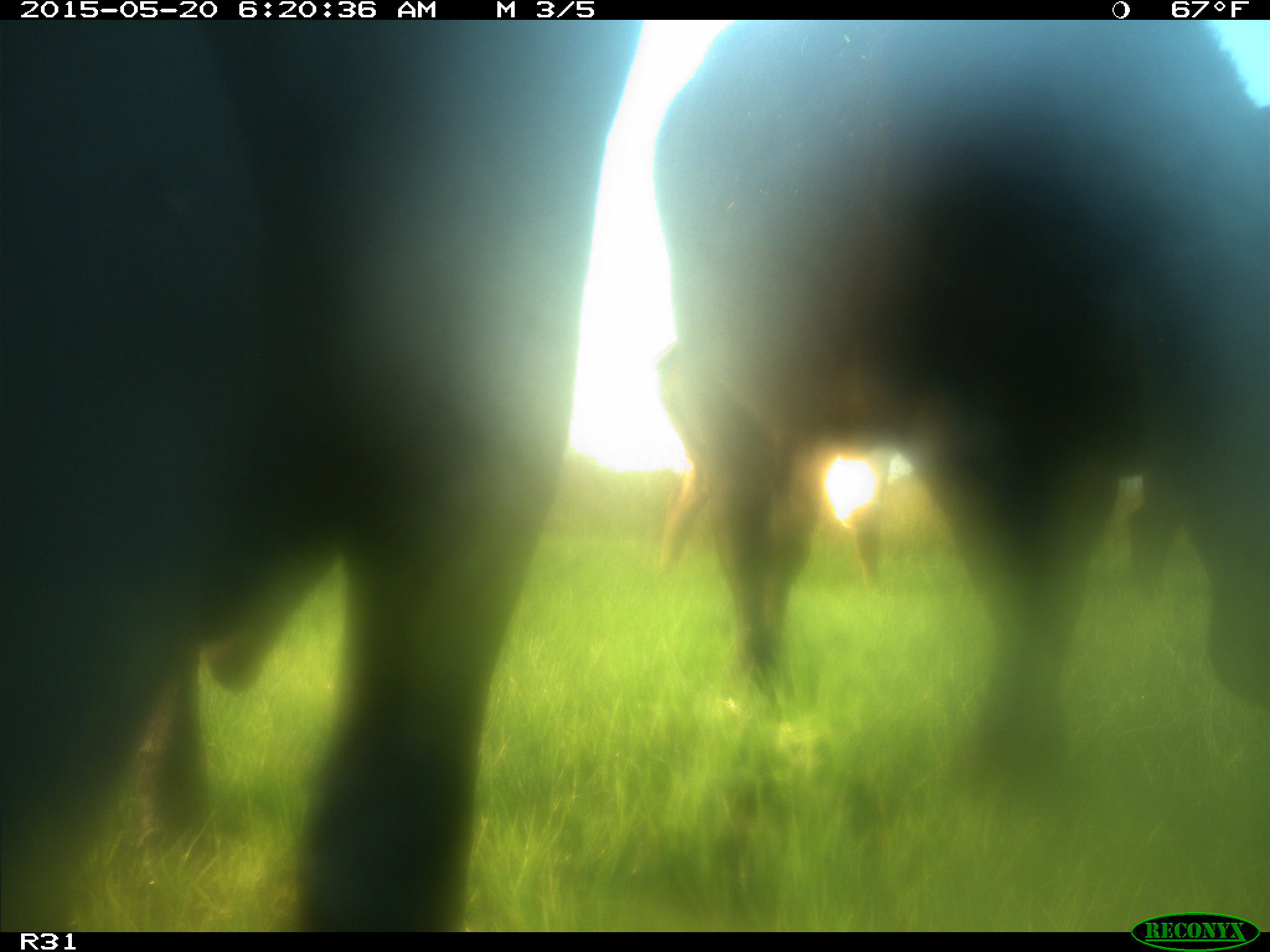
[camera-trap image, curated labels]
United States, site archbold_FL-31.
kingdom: Animalia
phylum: Chordata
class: Mammalia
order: Artiodactyla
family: Bovidae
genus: Bos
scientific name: Bos taurus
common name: domestic cow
Bos taurus (domestic cow).